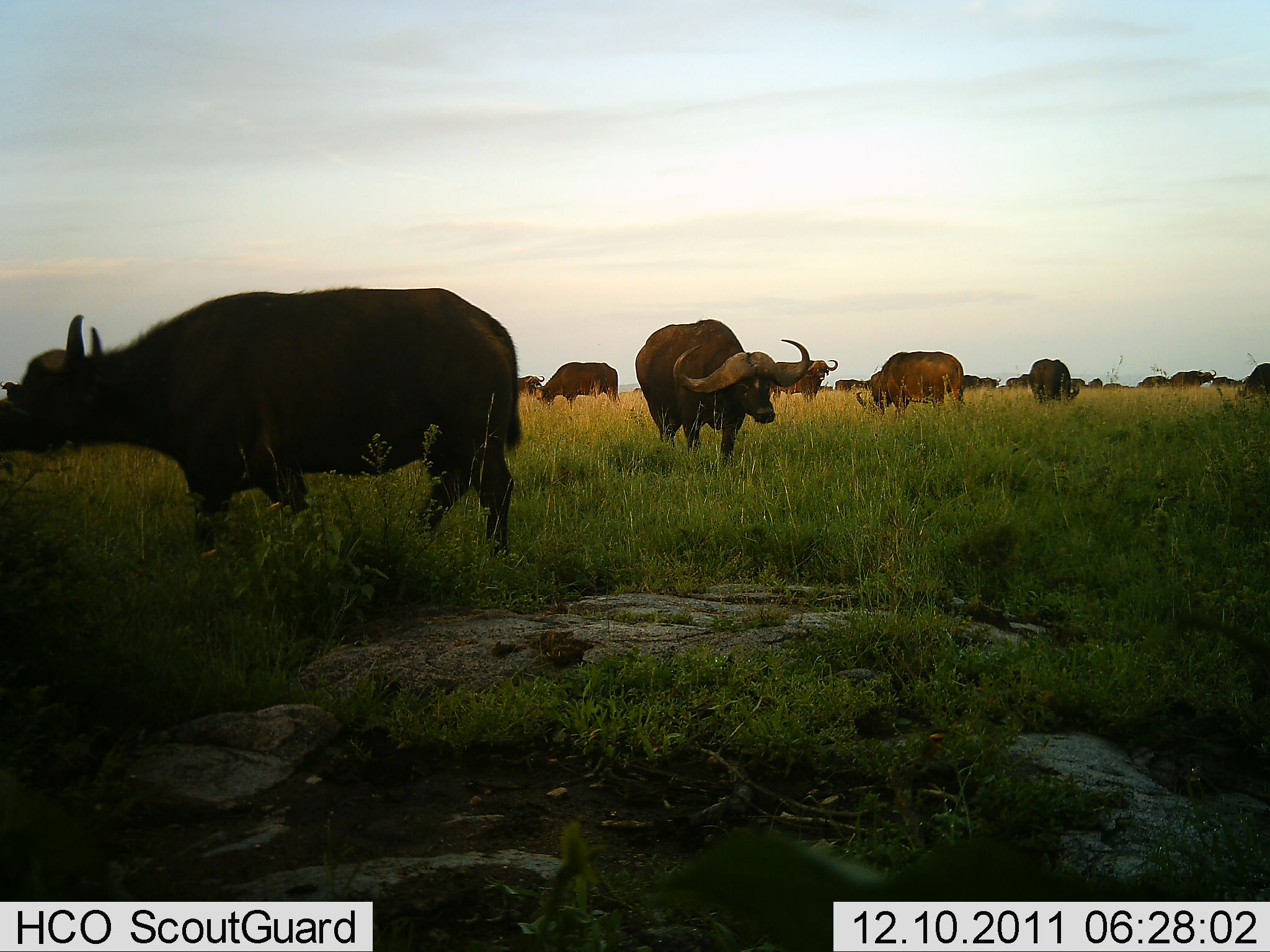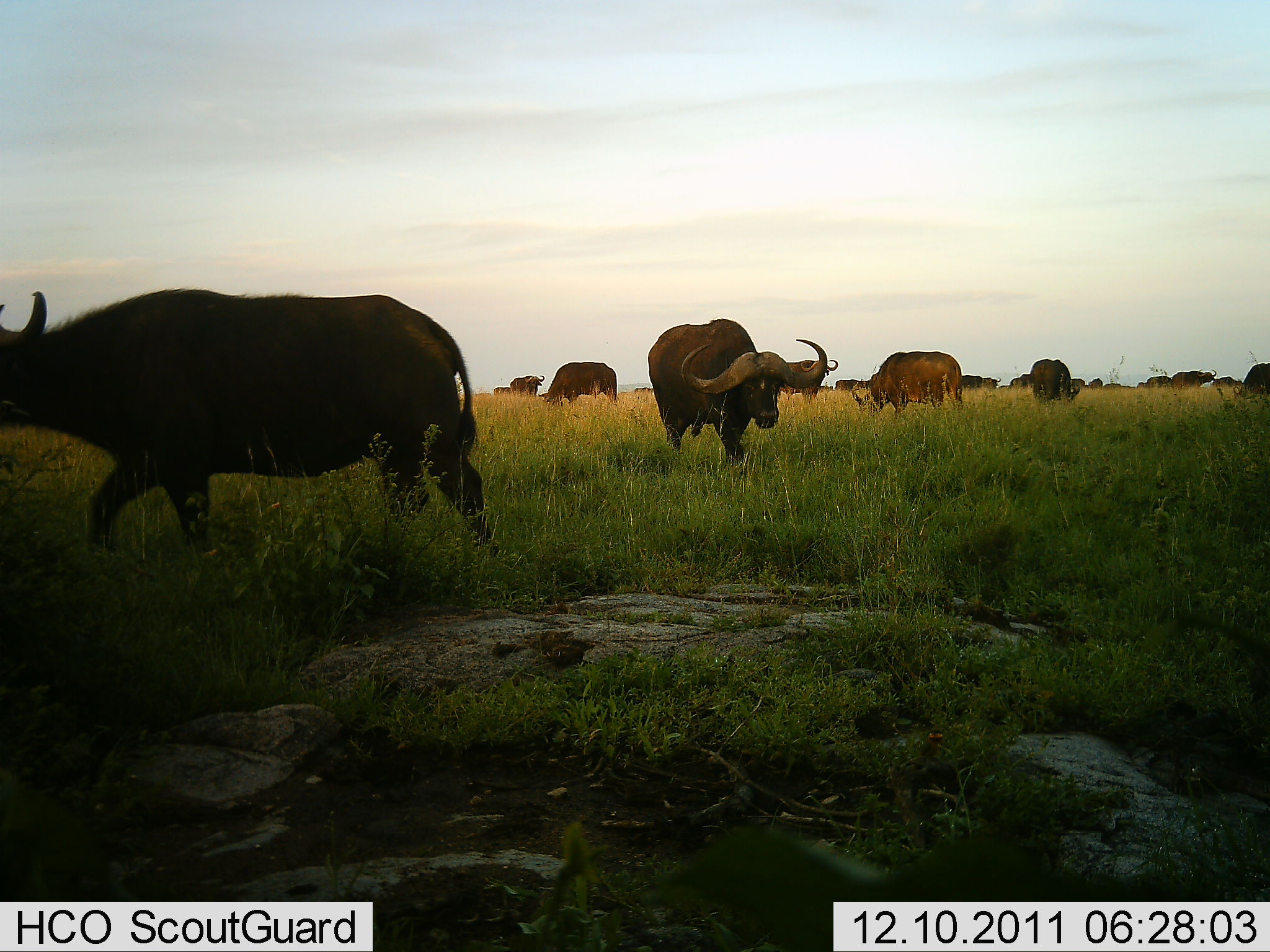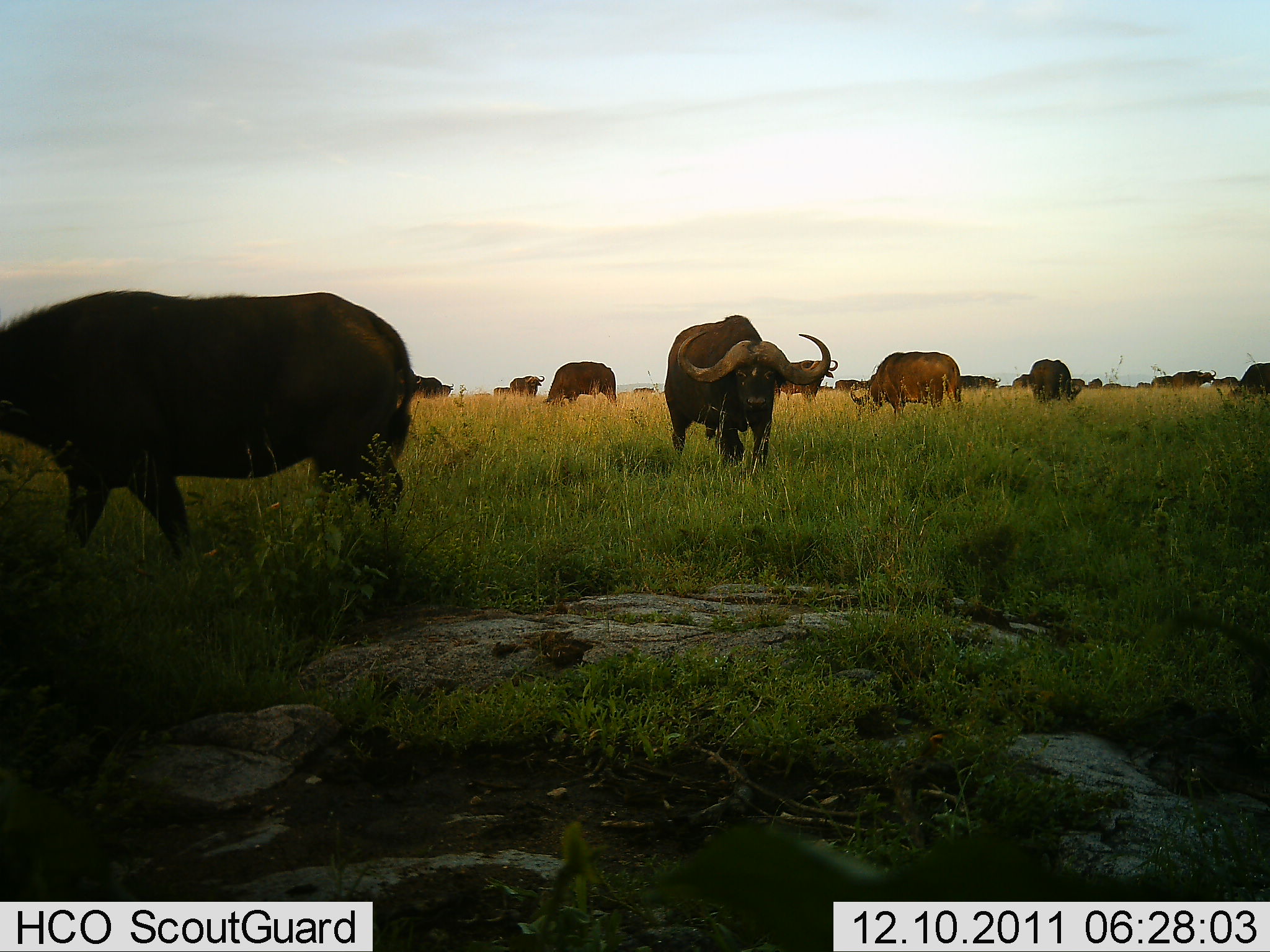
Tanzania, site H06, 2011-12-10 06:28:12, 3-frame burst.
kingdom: Animalia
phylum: Chordata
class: Mammalia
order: Artiodactyla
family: Bovidae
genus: Syncerus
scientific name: Syncerus caffer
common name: cape buffalo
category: buffalo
Buffalo (cape buffalo) (Syncerus caffer), count 11-50. Behavior (volunteer vote fractions): standing 64%, resting 0%, moving 43%, interacting 0%. Young present (vote fraction): 0%. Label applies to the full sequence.